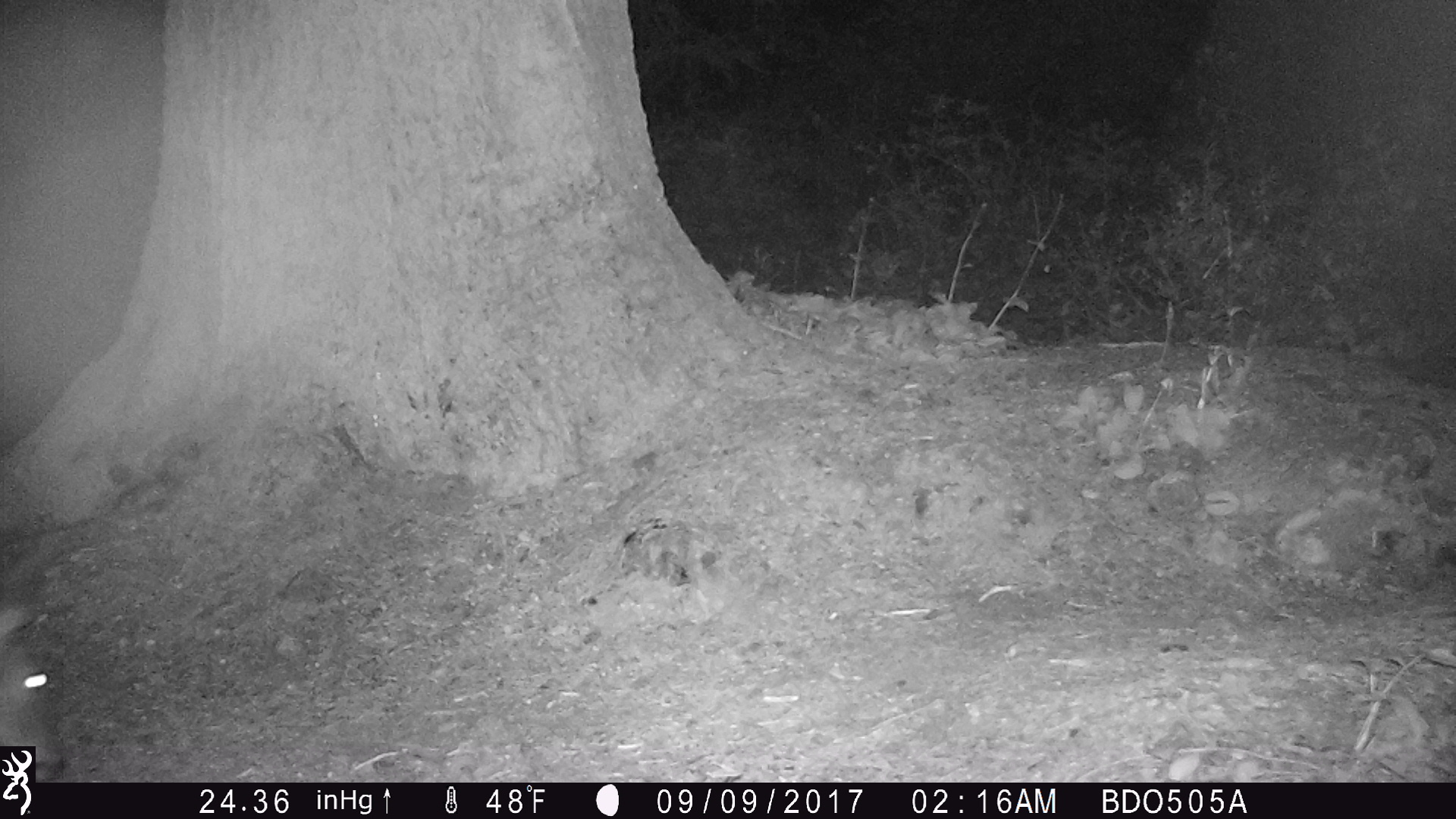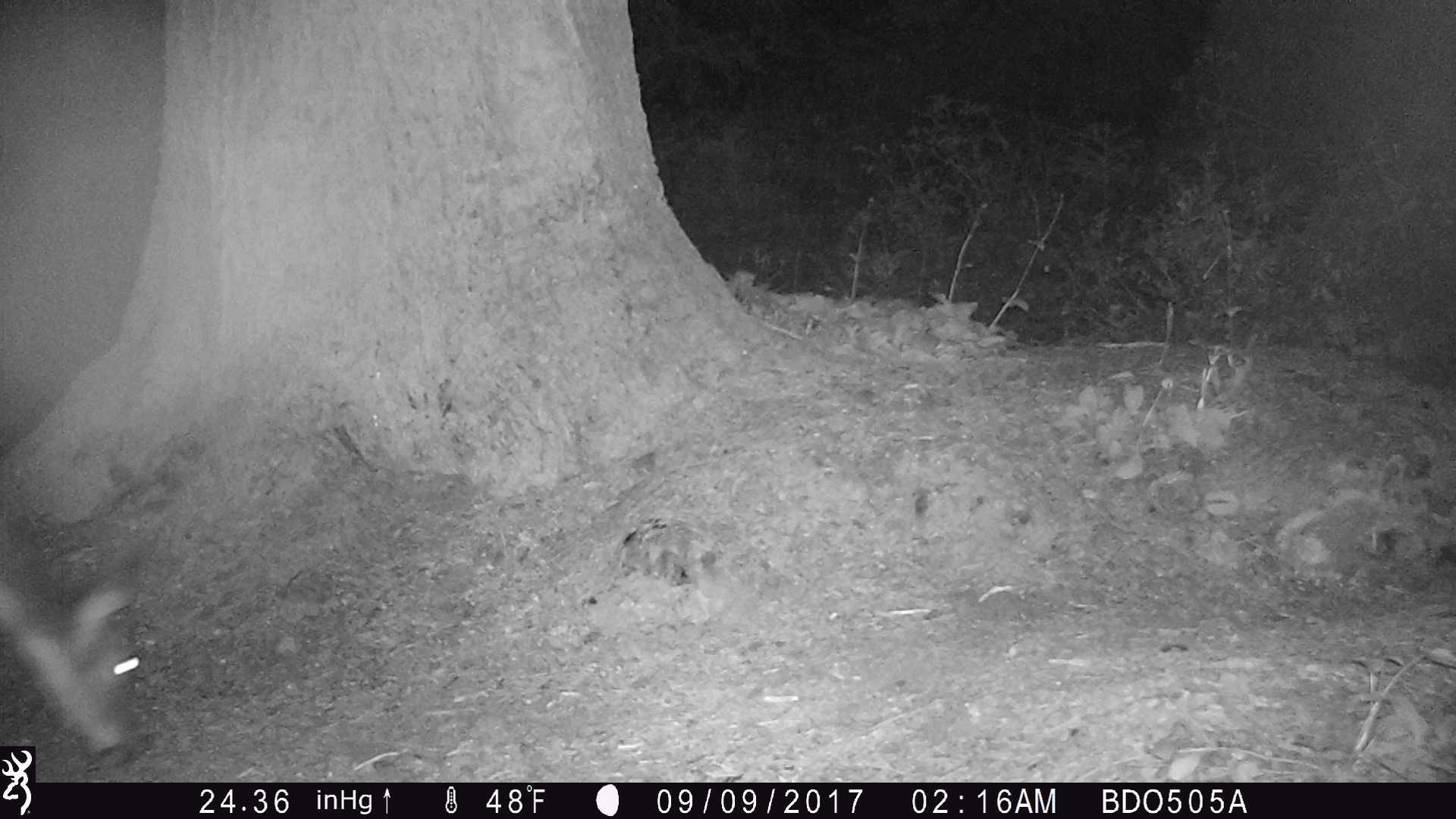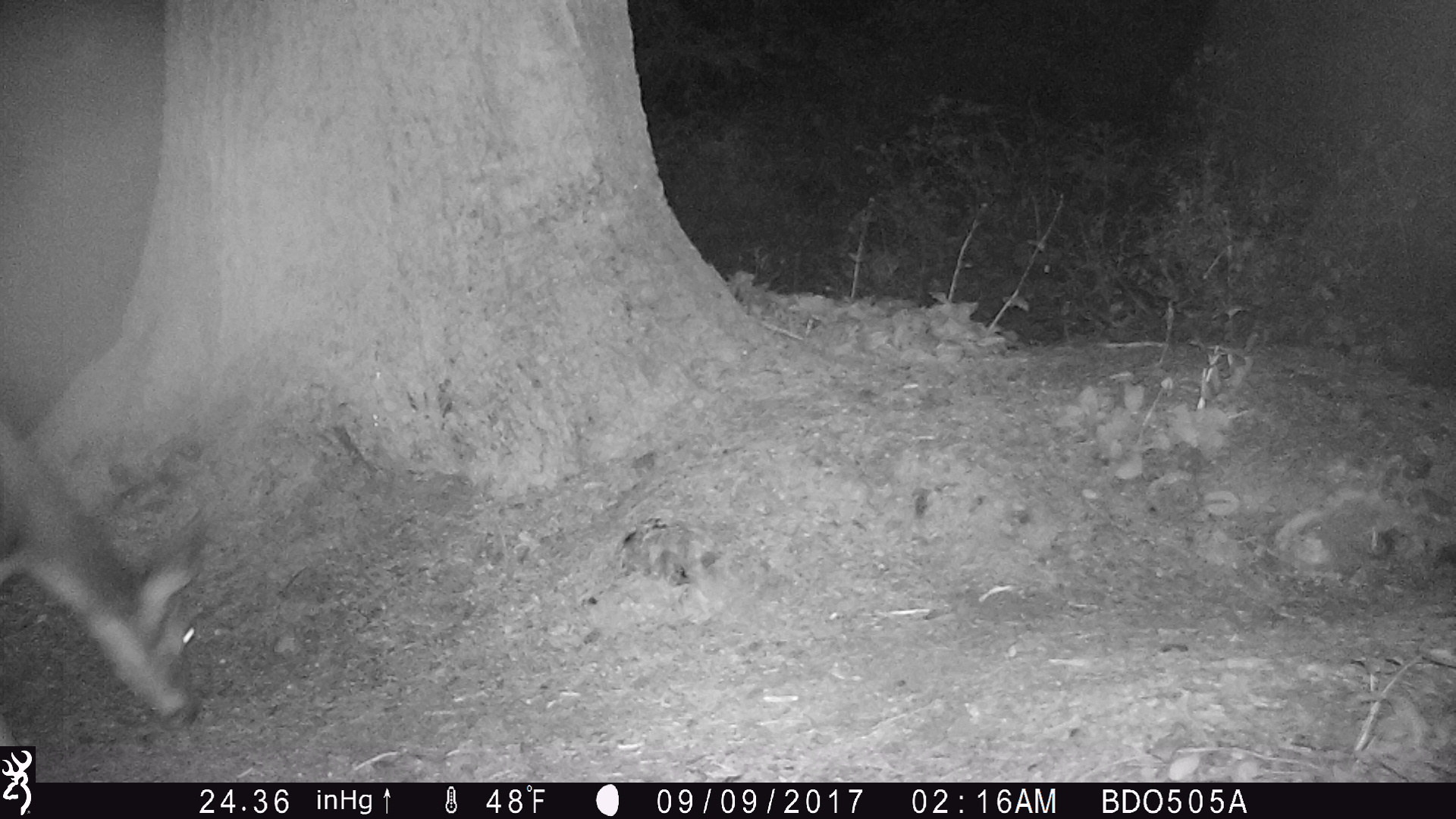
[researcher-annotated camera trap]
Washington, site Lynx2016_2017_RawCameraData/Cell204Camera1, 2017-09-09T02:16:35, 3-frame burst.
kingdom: Animalia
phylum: Chordata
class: Mammalia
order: Artiodactyla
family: Cervidae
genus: Odocoileus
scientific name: Odocoileus hemionus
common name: mule deer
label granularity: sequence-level